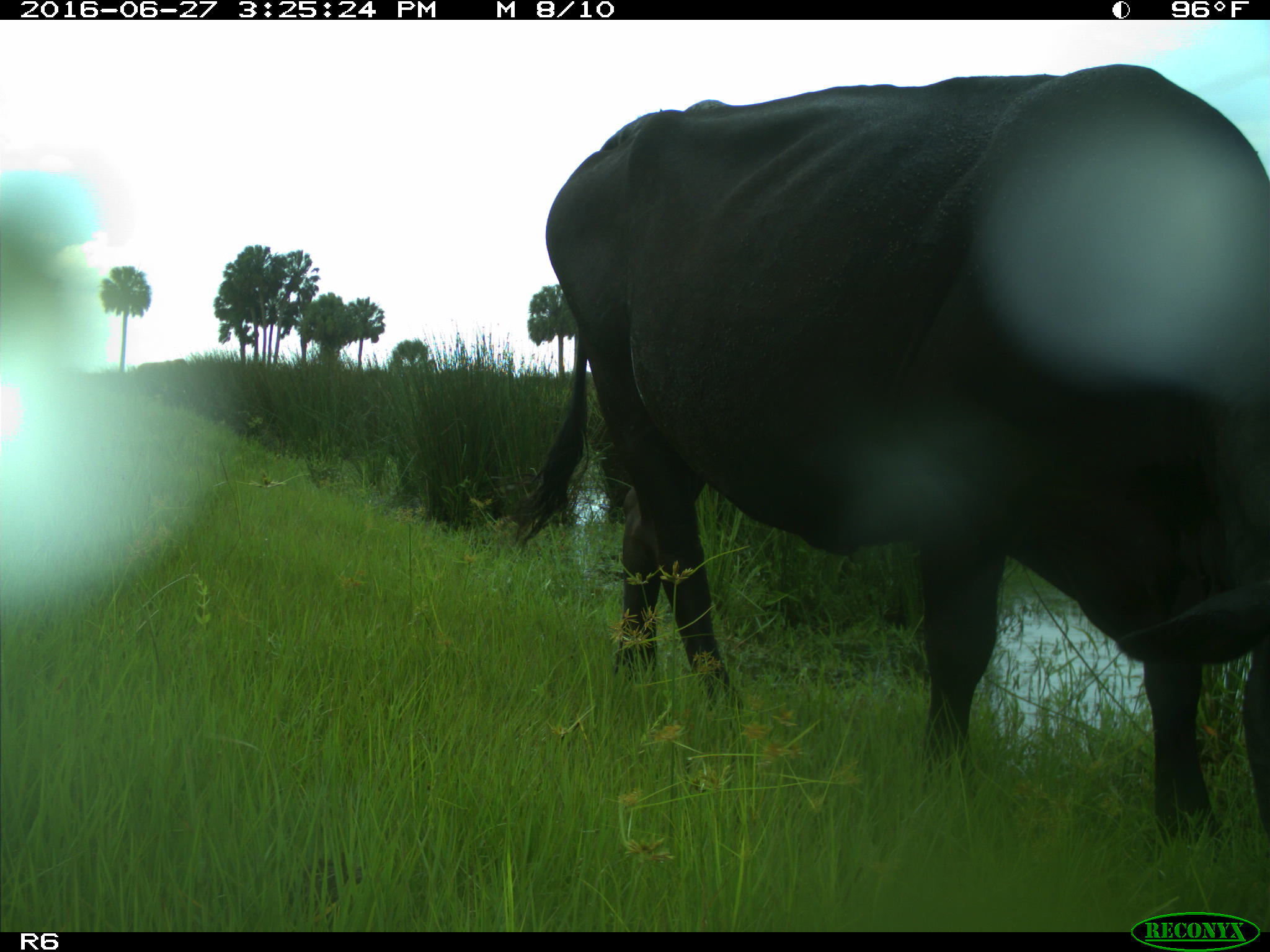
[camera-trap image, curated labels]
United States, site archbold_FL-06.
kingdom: Animalia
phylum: Chordata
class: Mammalia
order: Artiodactyla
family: Bovidae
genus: Bos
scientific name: Bos taurus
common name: domestic cow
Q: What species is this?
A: Bos taurus (domestic cow).